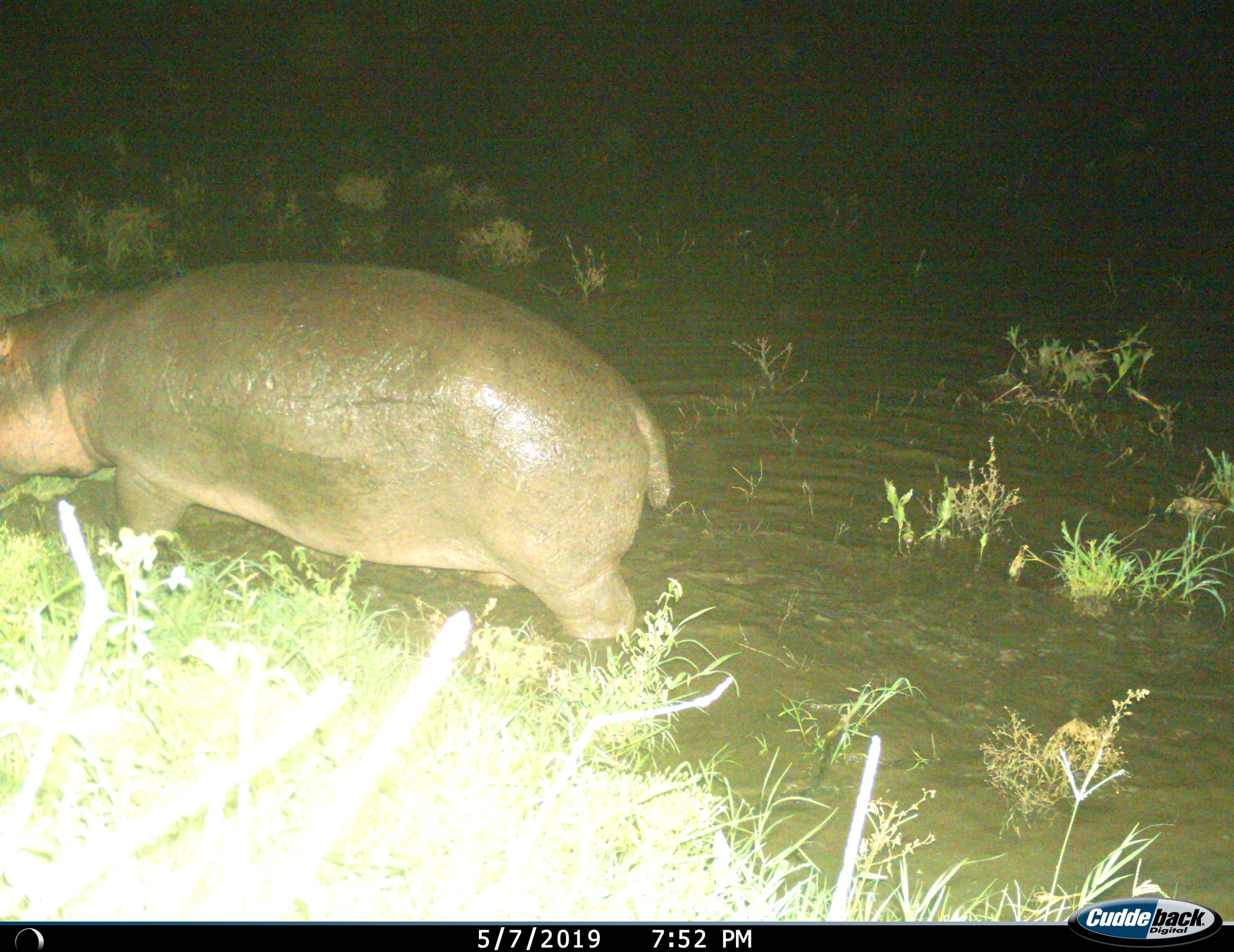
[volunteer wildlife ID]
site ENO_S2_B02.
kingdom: Animalia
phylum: Chordata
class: Mammalia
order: Artiodactyla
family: Hippopotamidae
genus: Hippopotamus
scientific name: Hippopotamus amphibius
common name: hippopotamus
Hippopotamus (Hippopotamus amphibius), count 1. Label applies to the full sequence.